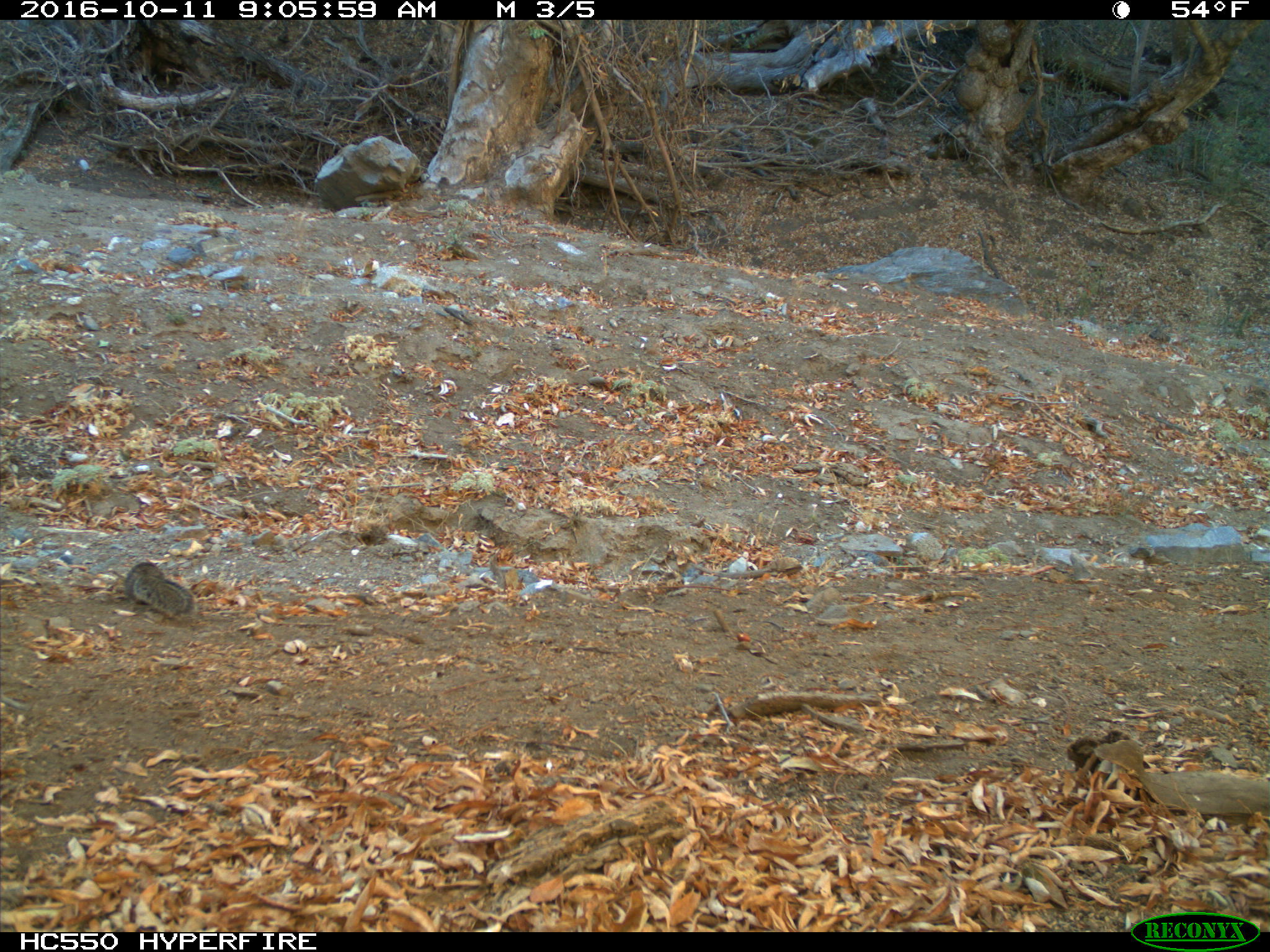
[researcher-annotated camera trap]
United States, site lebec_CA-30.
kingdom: Animalia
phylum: Chordata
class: Mammalia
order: Rodentia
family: Sciuridae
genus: Otospermophilus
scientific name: Otospermophilus beecheyi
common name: california ground squirrel